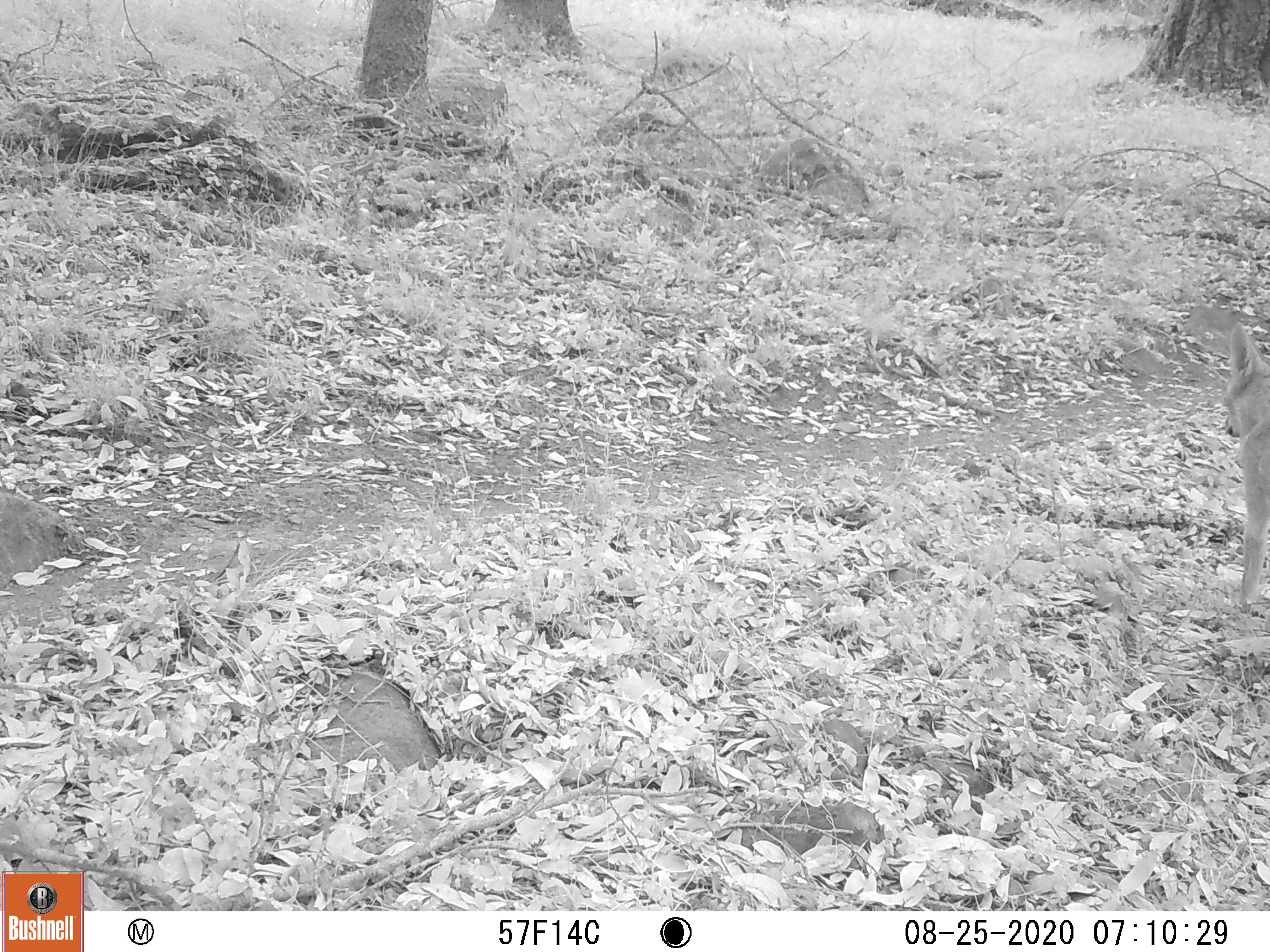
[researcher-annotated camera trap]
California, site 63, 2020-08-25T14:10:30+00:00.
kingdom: Animalia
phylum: Chordata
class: Mammalia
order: Carnivora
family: Canidae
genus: Urocyon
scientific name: Urocyon cinereoargenteus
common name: gray fox